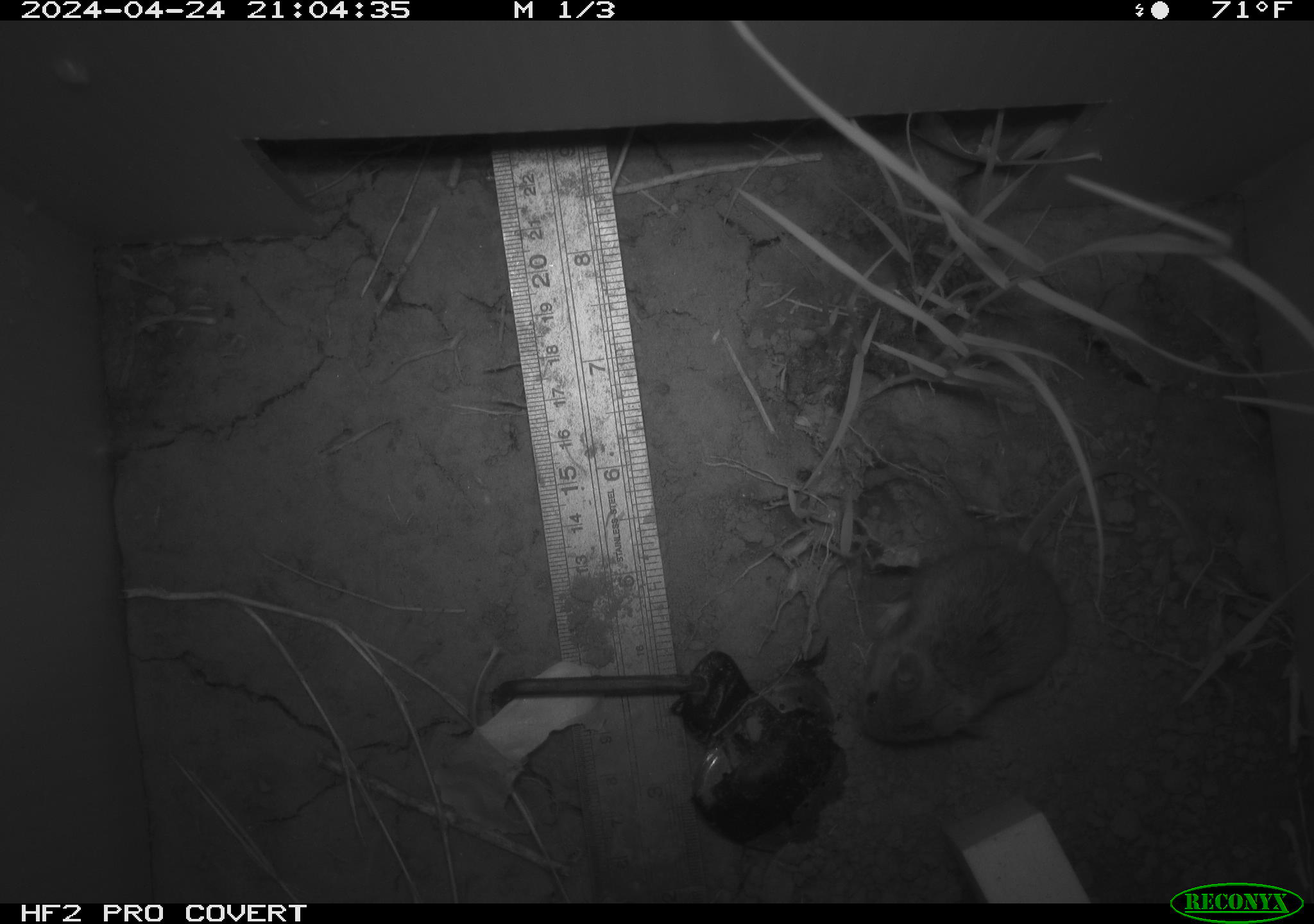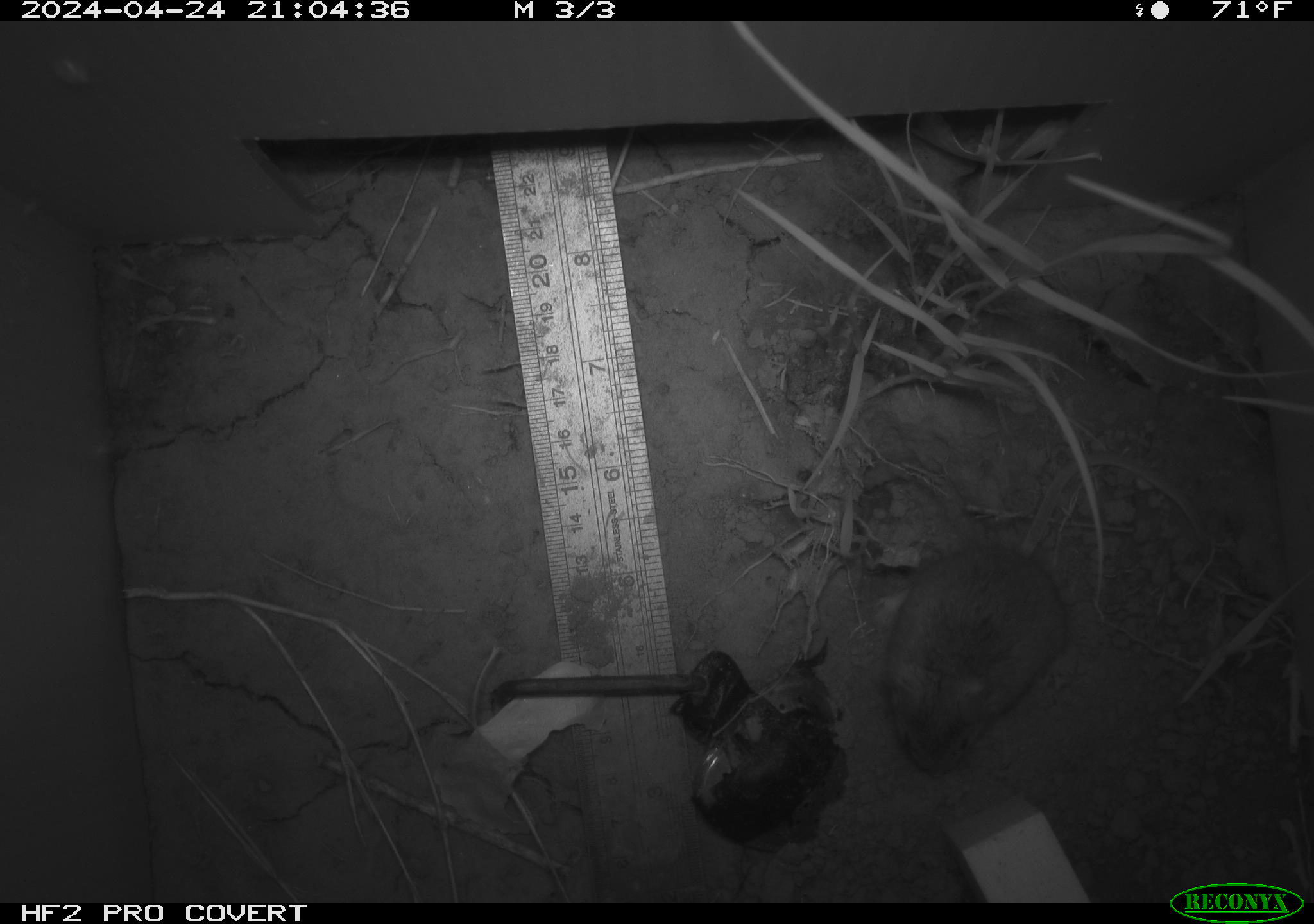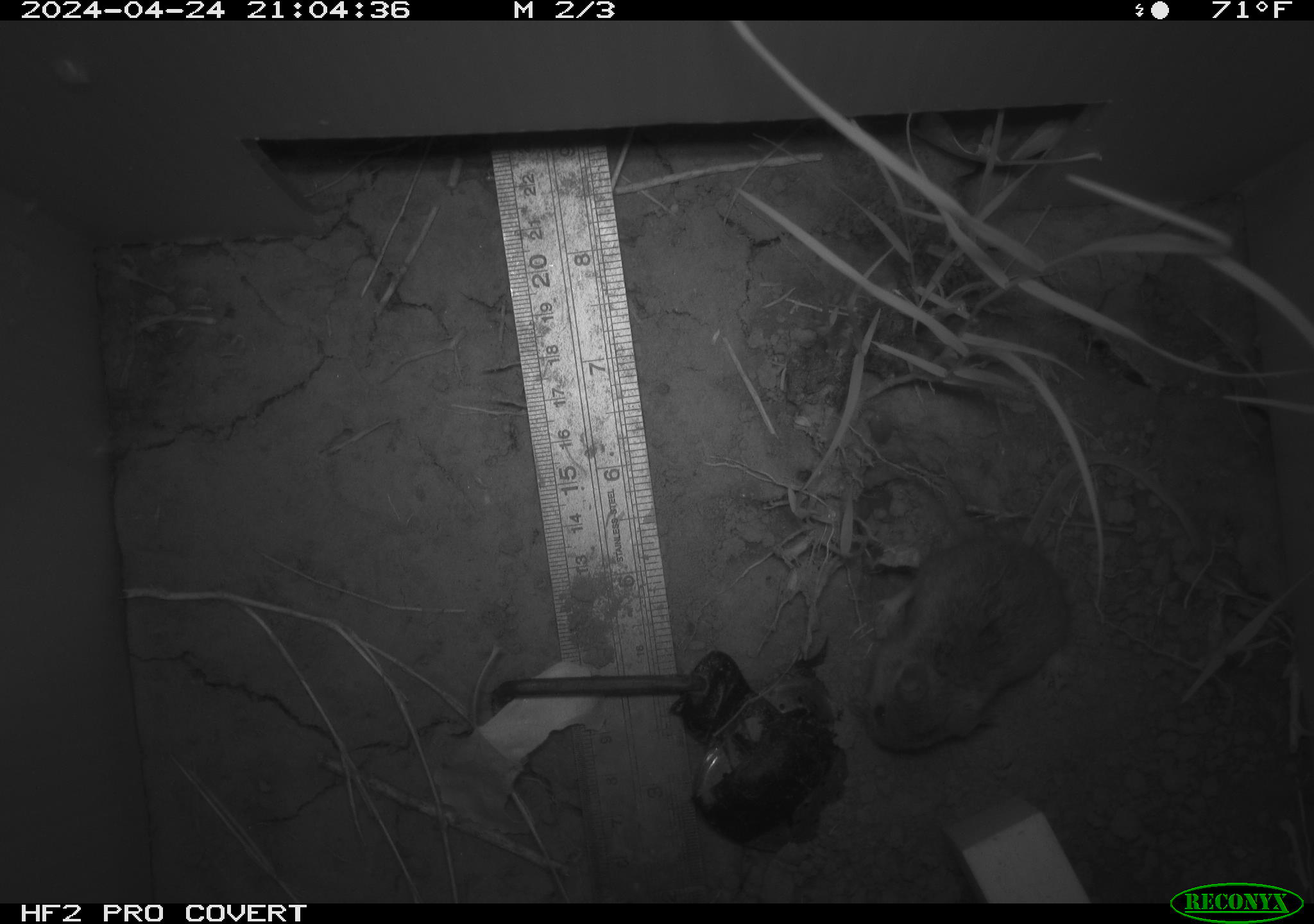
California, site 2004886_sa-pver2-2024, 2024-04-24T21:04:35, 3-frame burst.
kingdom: Animalia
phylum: Chordata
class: Mammalia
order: Rodentia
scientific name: Rodentia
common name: mouse species